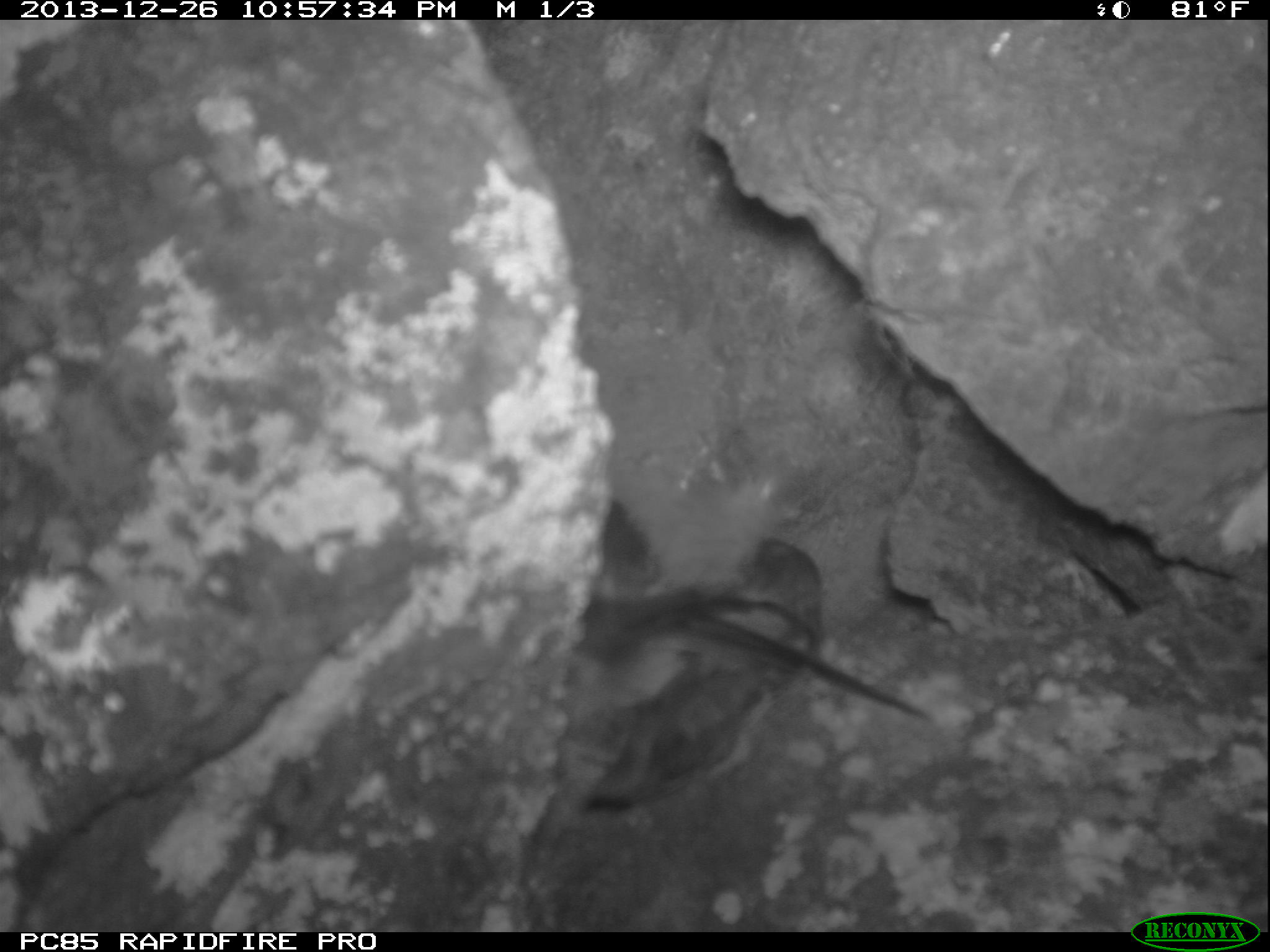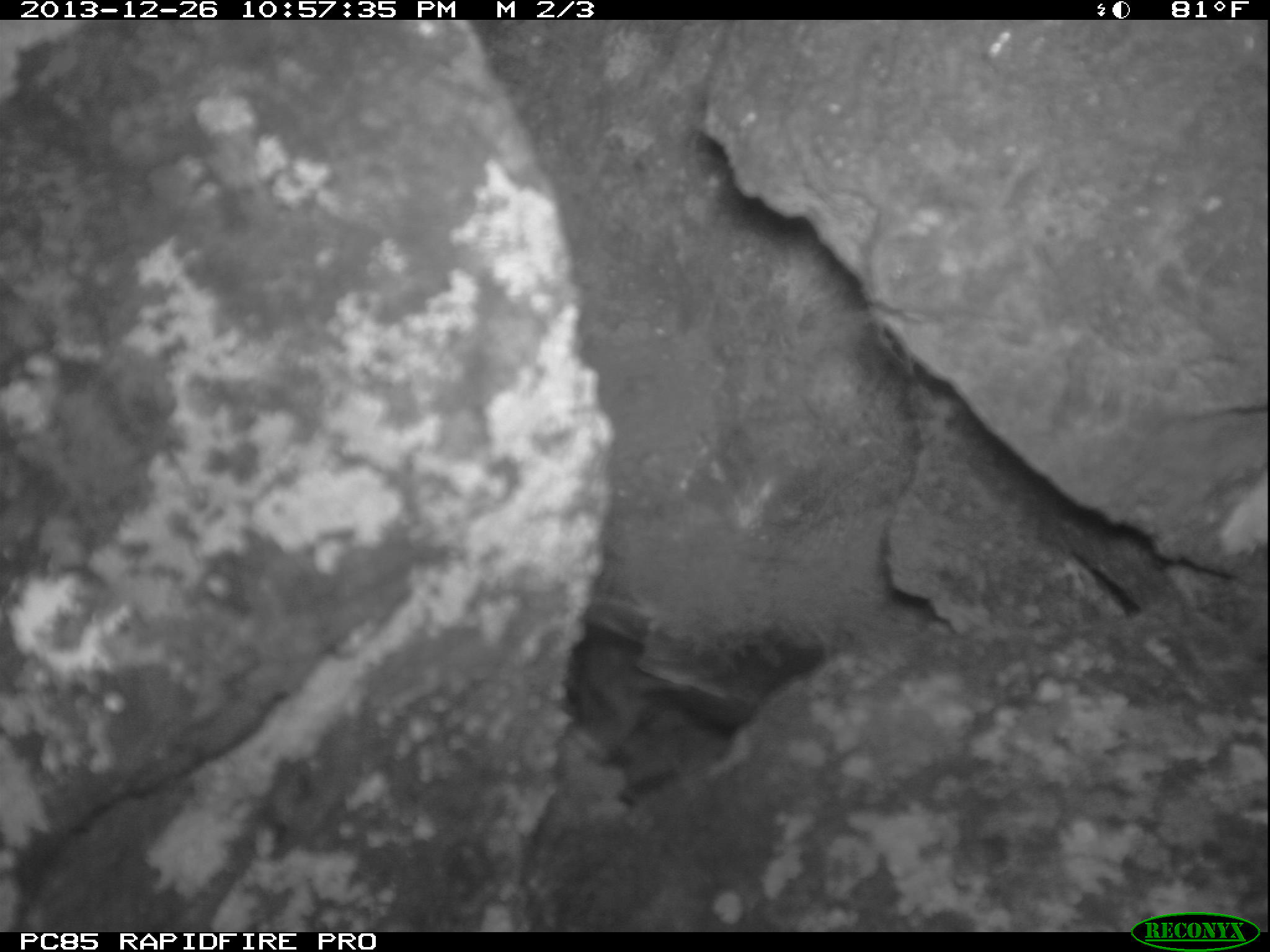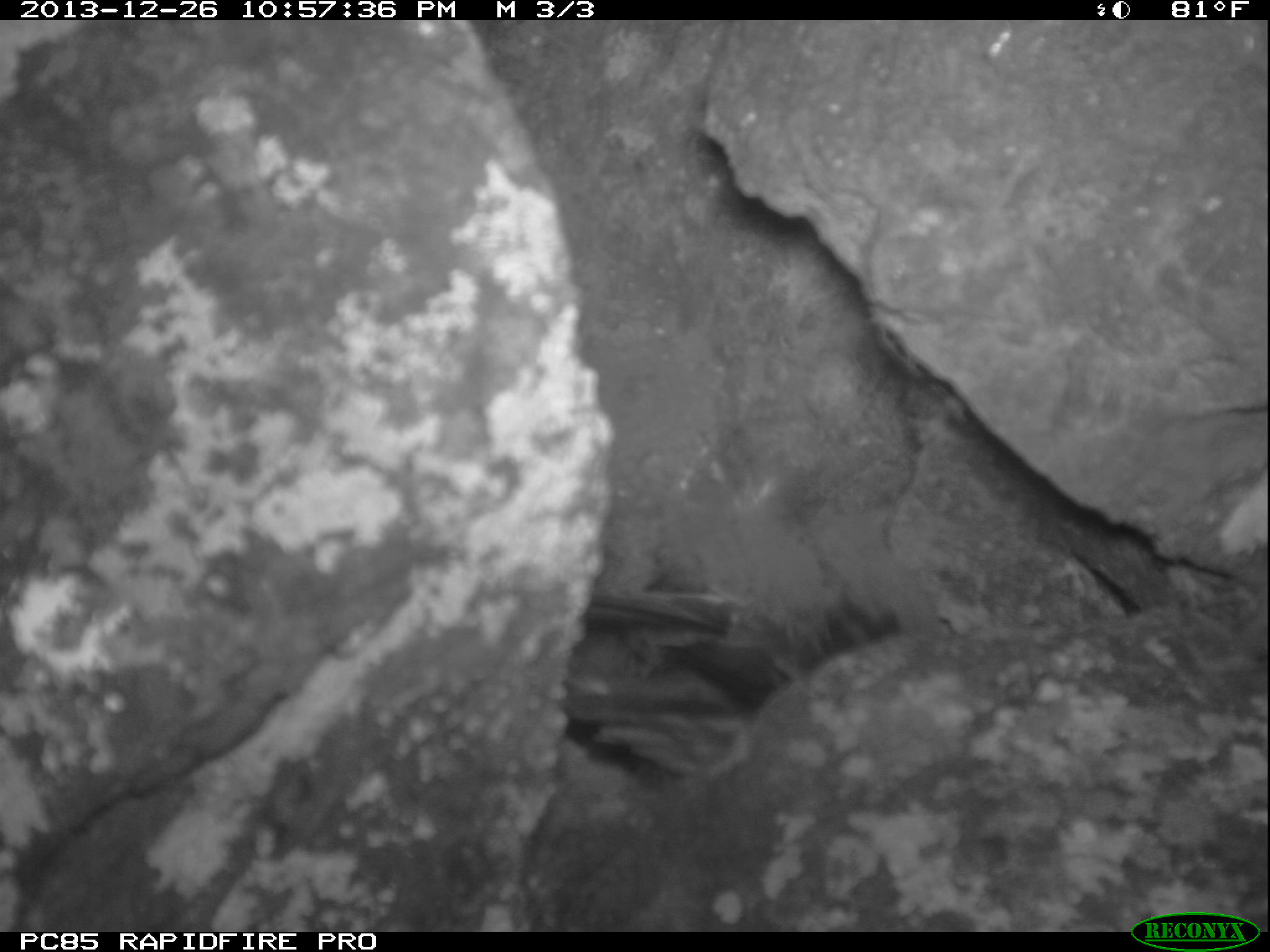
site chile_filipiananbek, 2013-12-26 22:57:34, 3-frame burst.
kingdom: Animalia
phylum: Chordata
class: Aves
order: Procellariiformes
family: Procellariidae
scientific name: Procellariidae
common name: petrel chick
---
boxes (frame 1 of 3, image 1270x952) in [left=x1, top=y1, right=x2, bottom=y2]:
petrel chick: [left=529, top=453, right=936, bottom=799]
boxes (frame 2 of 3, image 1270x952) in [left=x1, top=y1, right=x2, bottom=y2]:
petrel chick: [left=527, top=483, right=883, bottom=826]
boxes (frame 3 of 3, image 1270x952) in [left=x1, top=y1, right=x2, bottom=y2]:
petrel chick: [left=516, top=527, right=912, bottom=799]